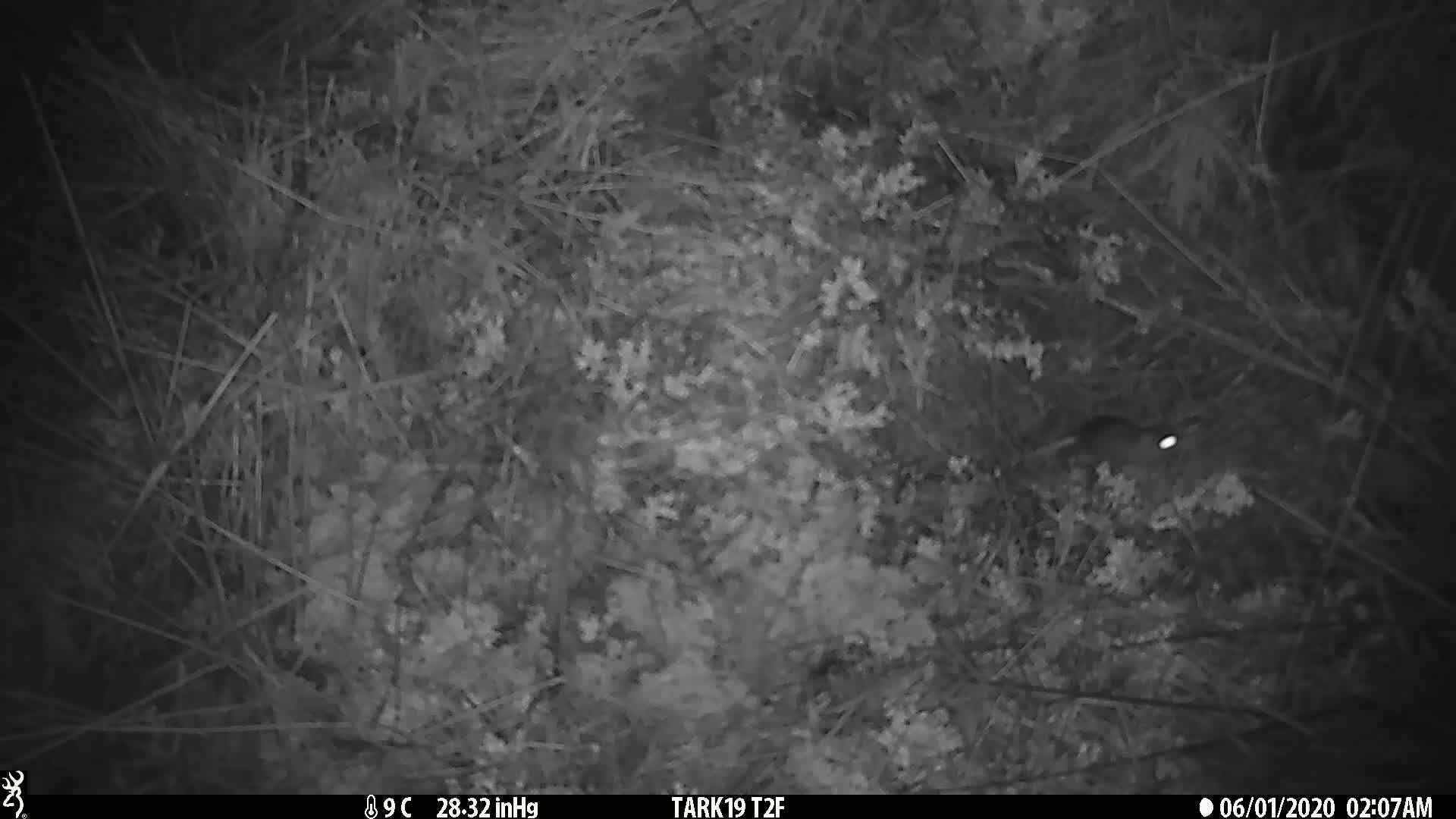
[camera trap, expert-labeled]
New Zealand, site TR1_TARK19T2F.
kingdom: Animalia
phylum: Chordata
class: Mammalia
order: Rodentia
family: Muridae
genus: Mus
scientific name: Mus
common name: mouse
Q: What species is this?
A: Mouse (Mus).